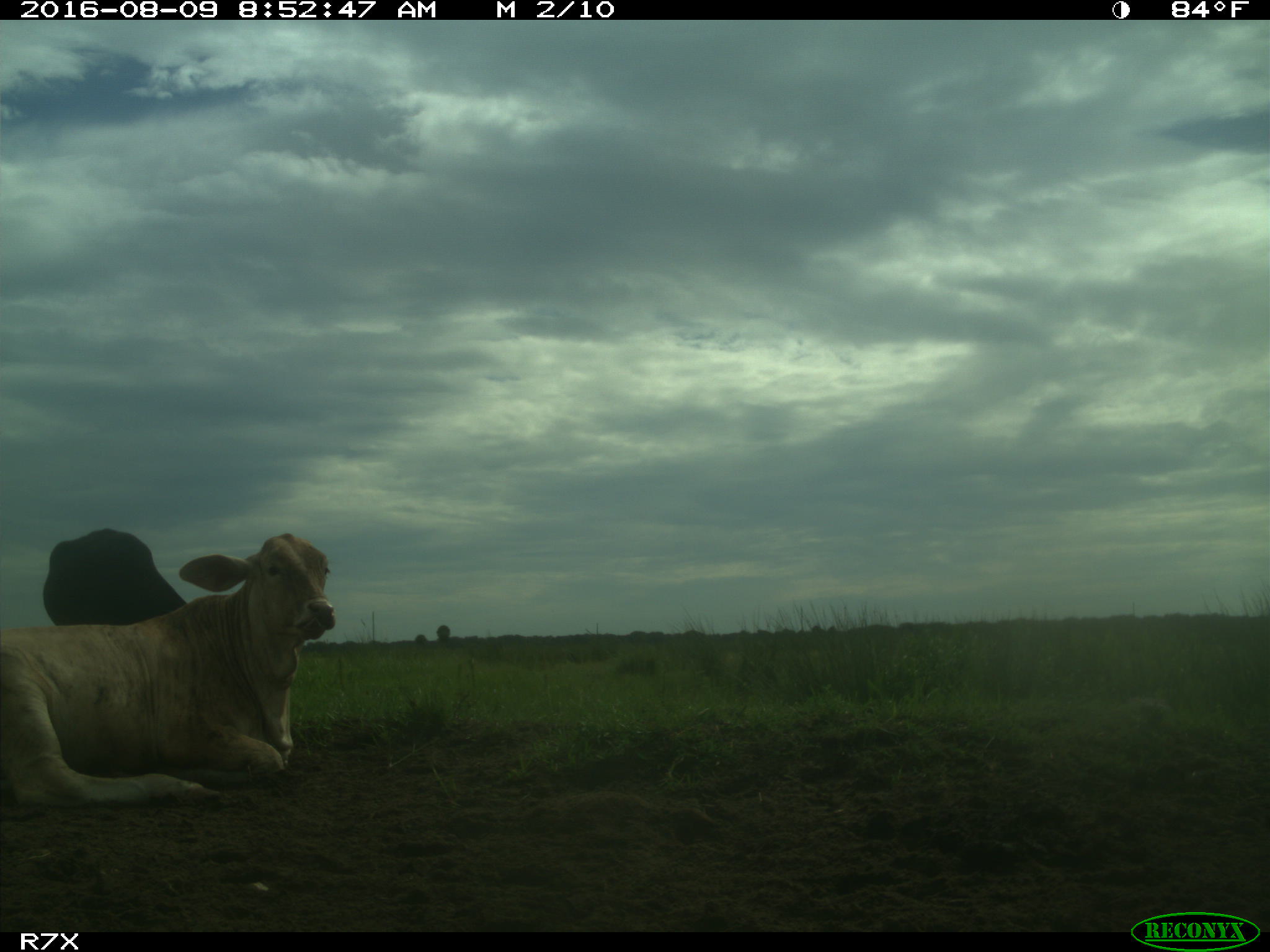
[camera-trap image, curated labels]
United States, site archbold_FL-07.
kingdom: Animalia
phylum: Chordata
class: Mammalia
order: Artiodactyla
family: Bovidae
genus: Bos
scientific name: Bos taurus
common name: domestic cow